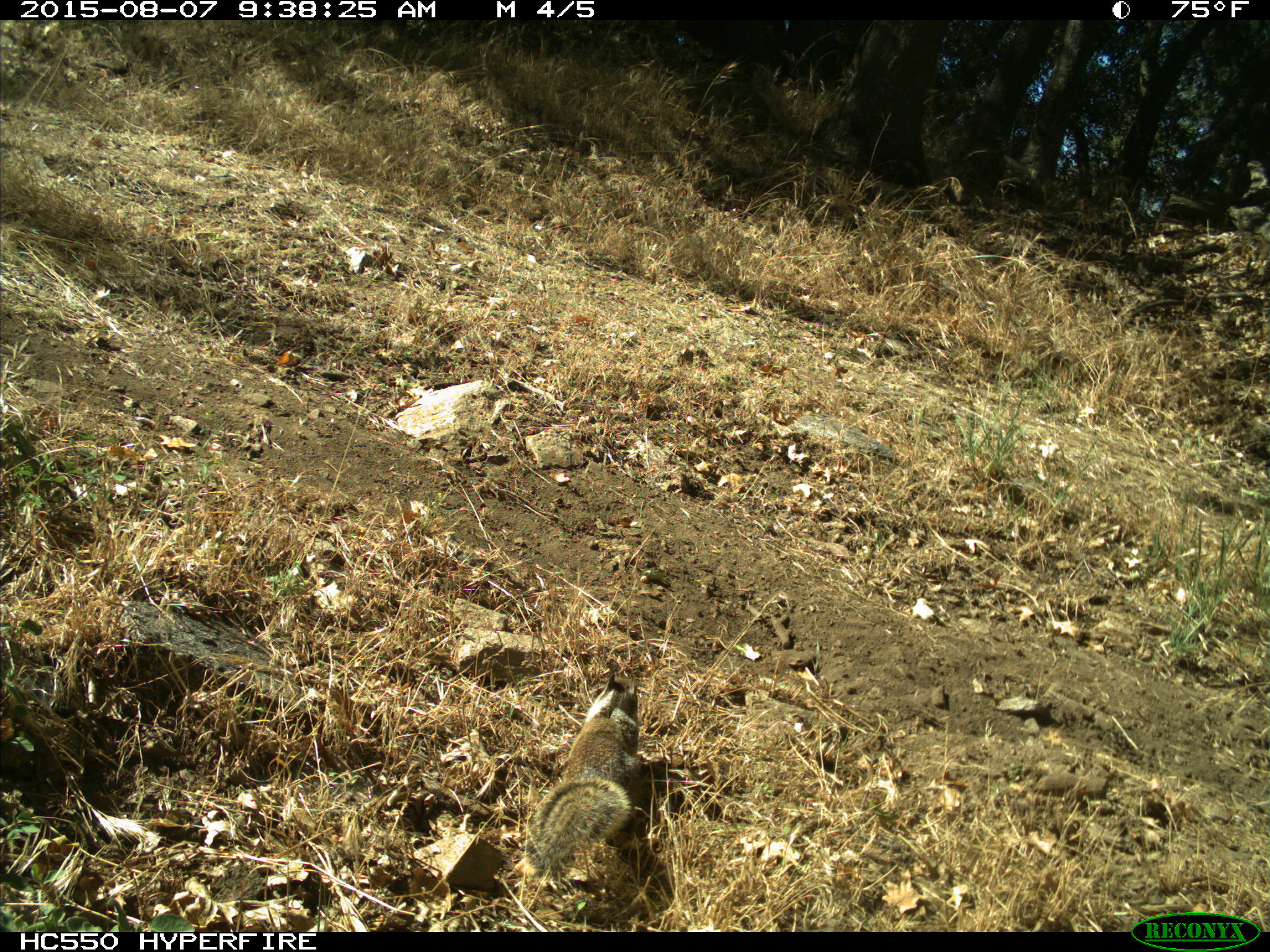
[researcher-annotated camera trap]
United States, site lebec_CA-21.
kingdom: Animalia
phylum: Chordata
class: Mammalia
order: Rodentia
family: Sciuridae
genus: Otospermophilus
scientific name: Otospermophilus beecheyi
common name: california ground squirrel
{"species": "Otospermophilus beecheyi (california ground squirrel)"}